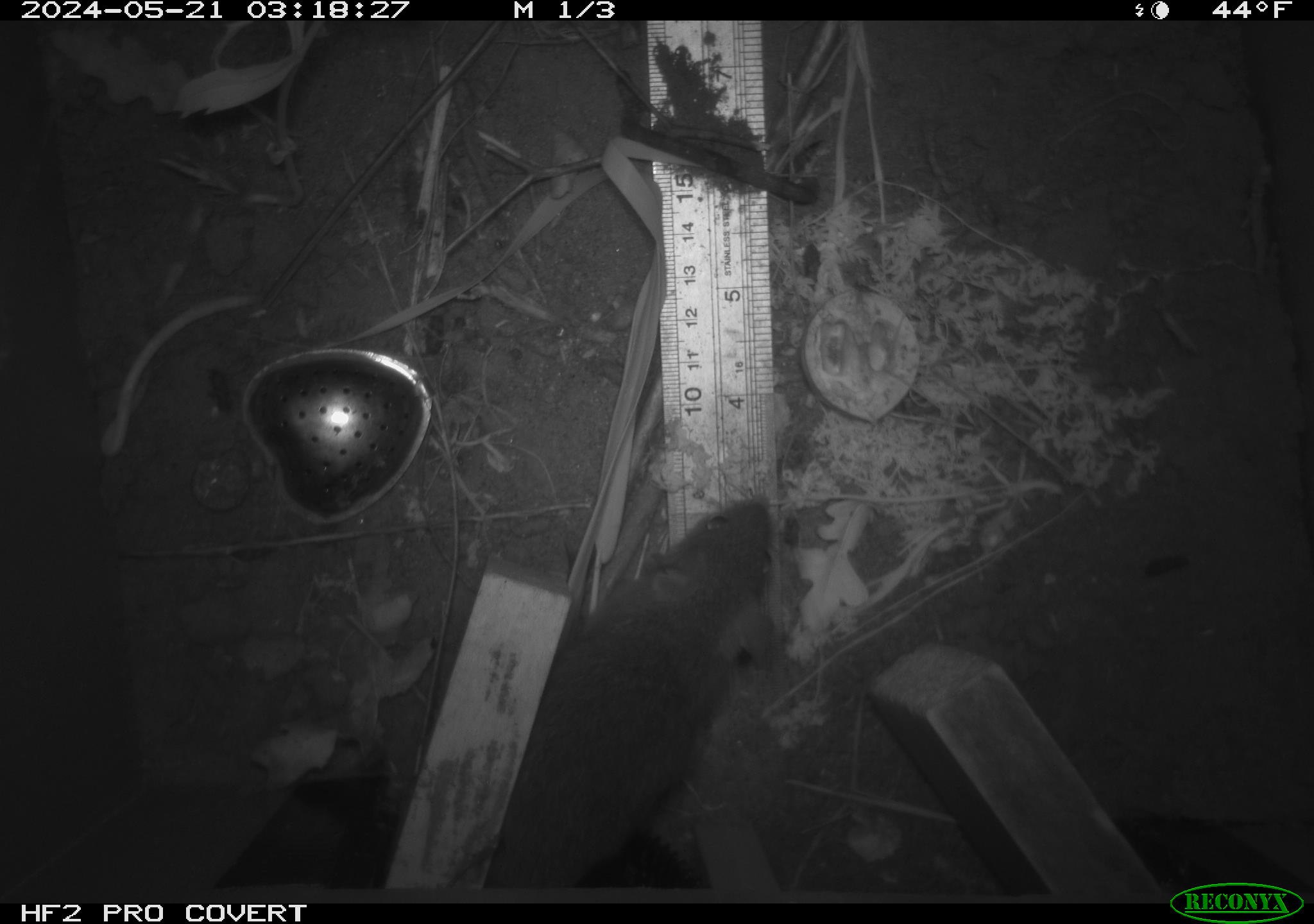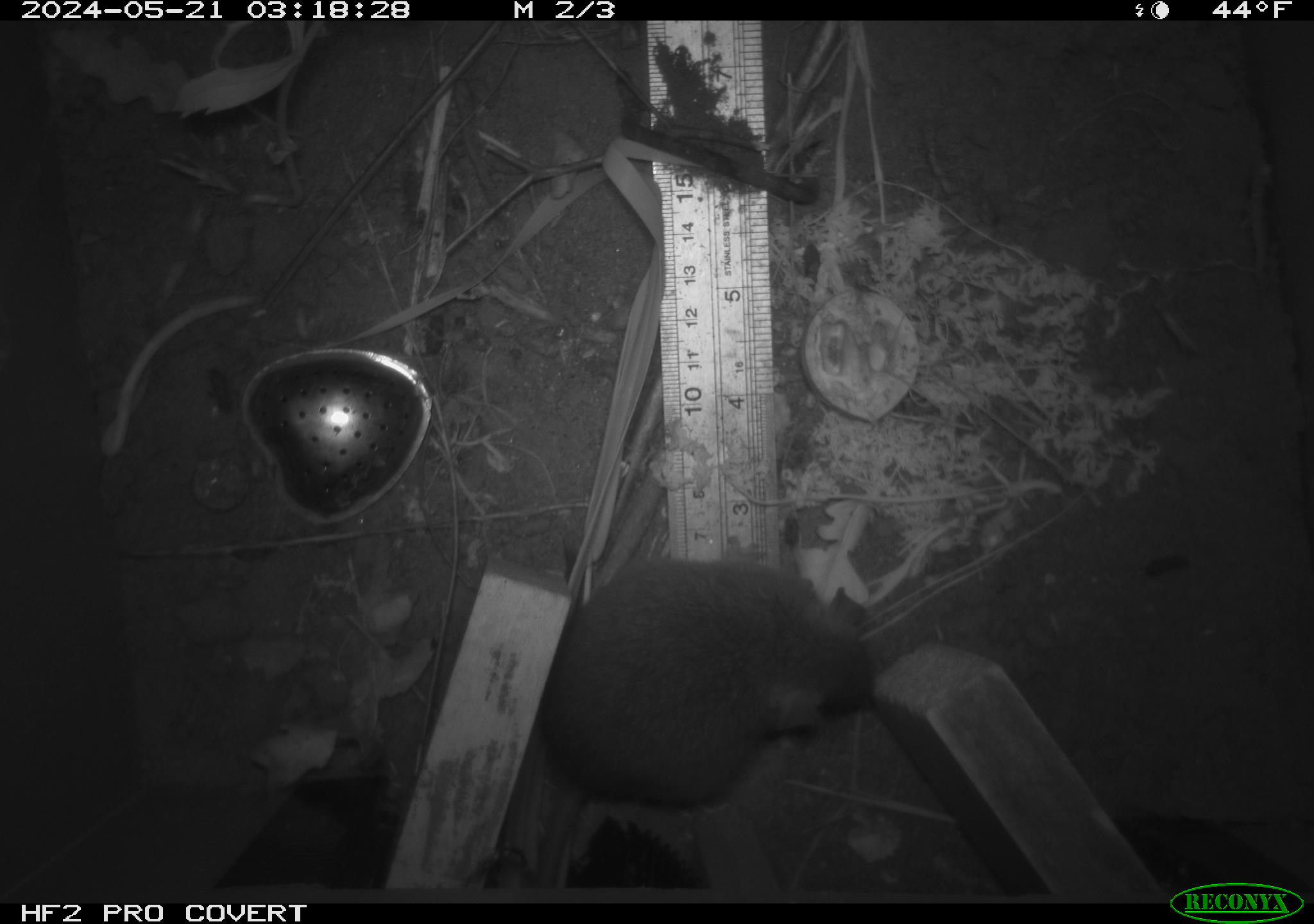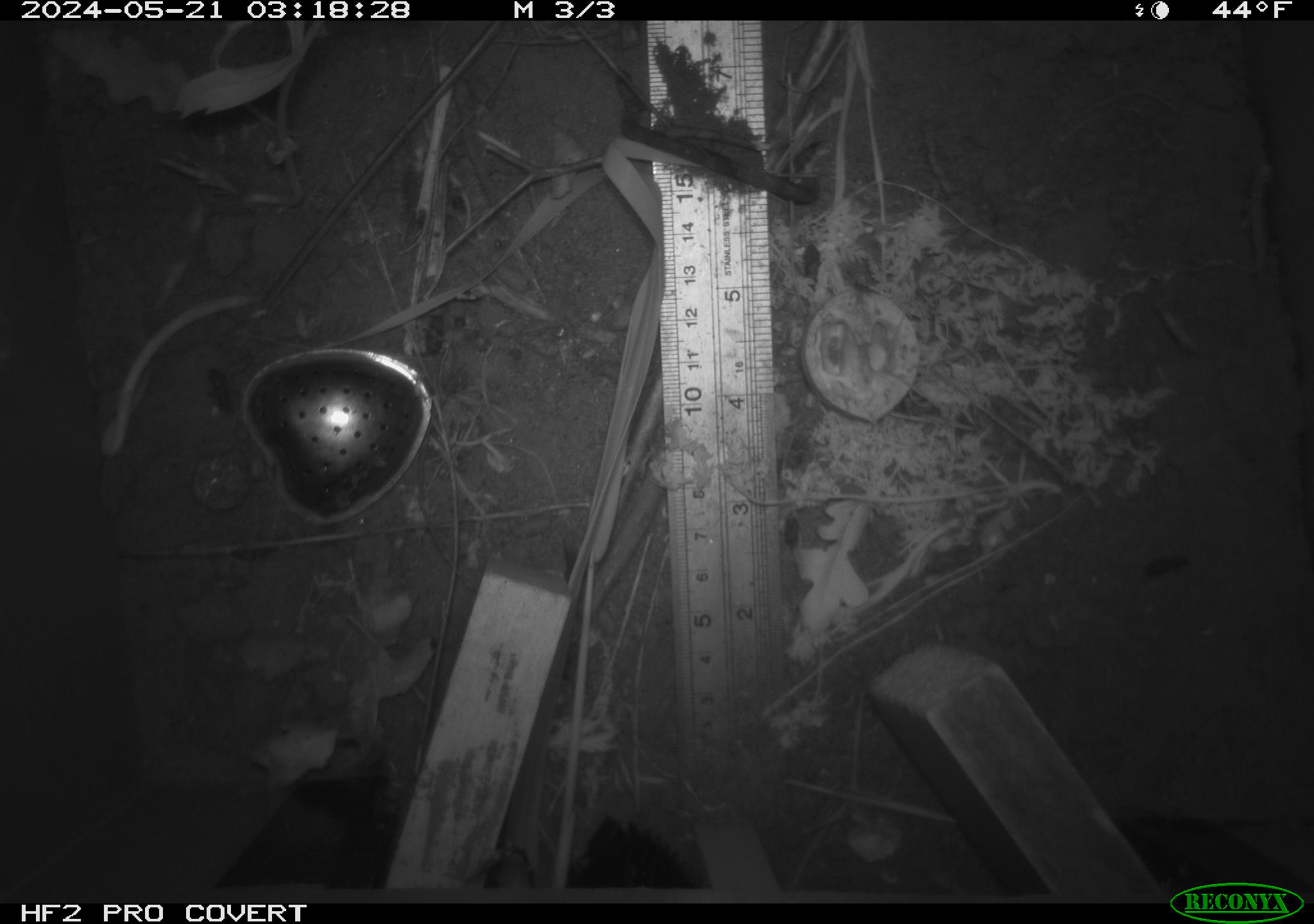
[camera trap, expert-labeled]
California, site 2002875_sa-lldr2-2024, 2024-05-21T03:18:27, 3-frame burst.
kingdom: Animalia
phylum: Chordata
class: Mammalia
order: Rodentia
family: Muridae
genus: Rattus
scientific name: Rattus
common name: rat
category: rattus species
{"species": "rattus species (rat) (Rattus)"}